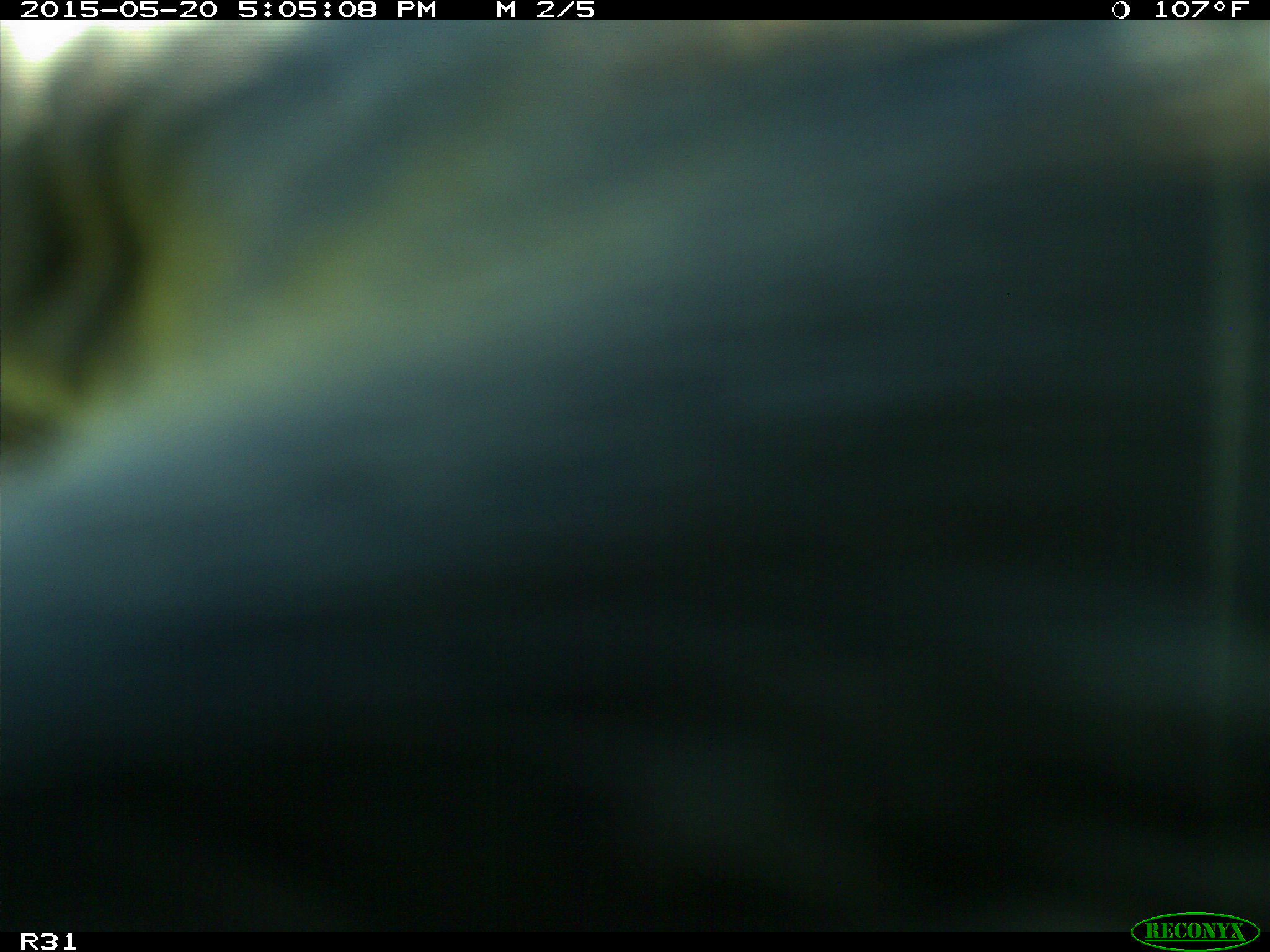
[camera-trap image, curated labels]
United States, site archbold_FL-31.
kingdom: Animalia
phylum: Chordata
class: Mammalia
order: Artiodactyla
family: Bovidae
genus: Bos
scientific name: Bos taurus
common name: domestic cow